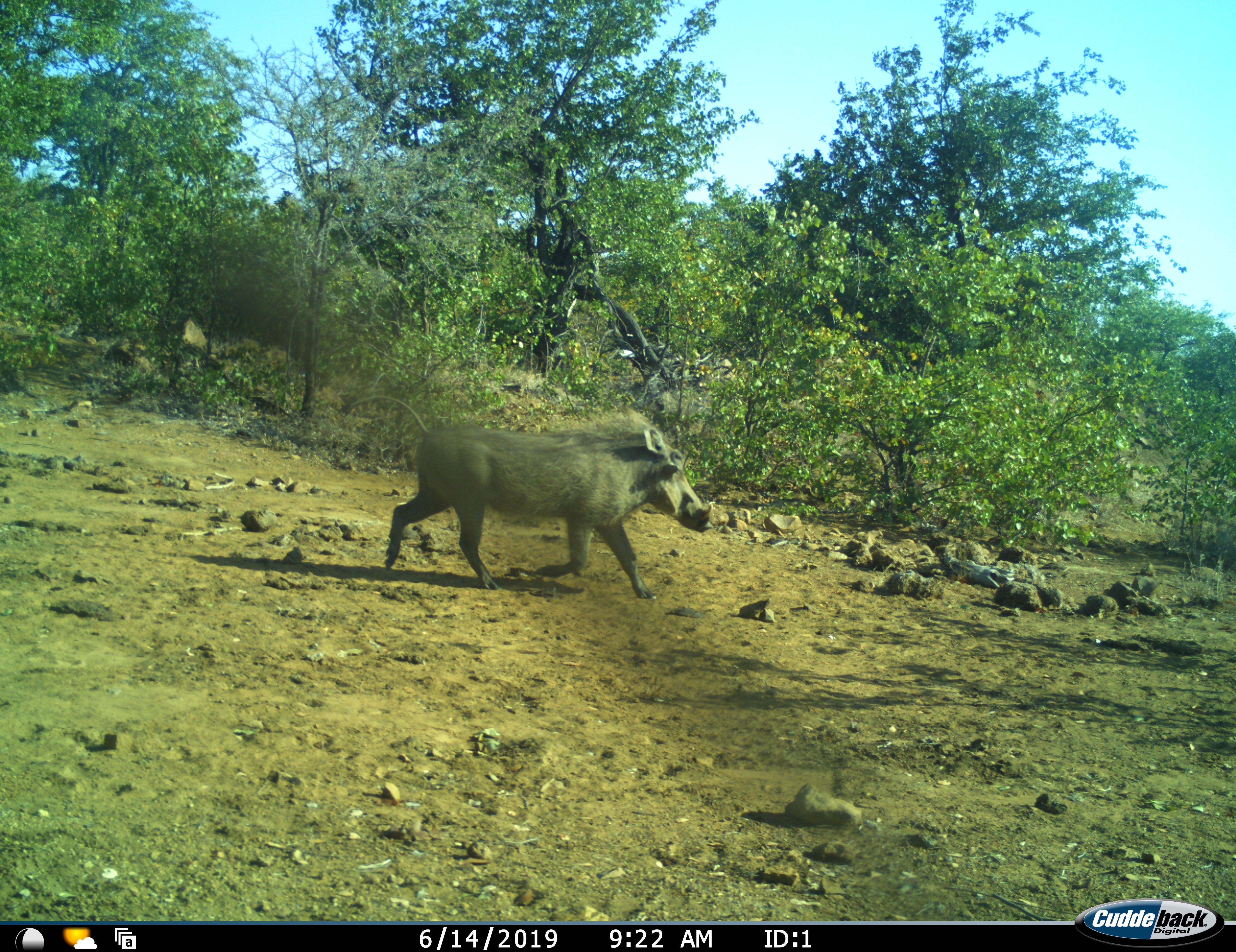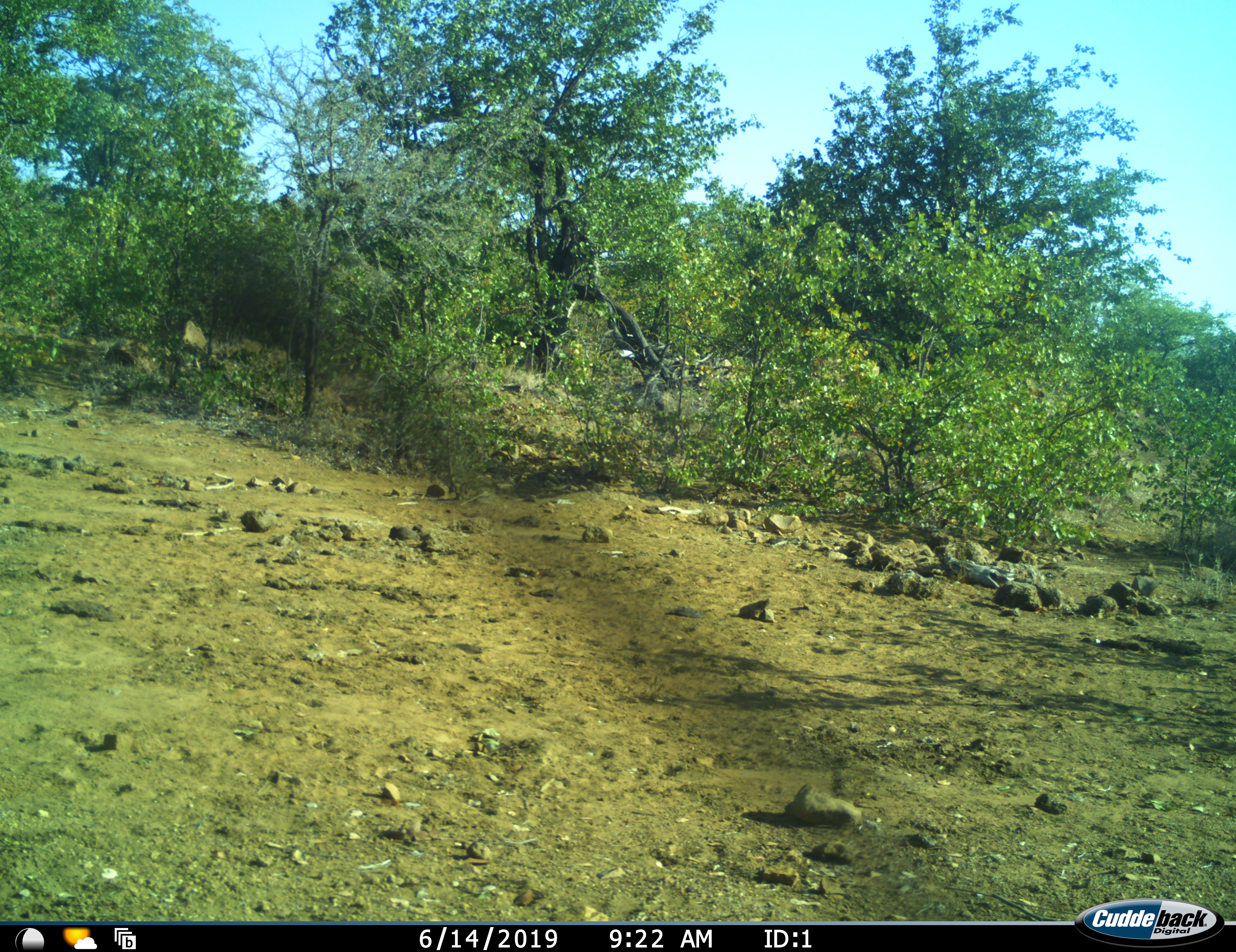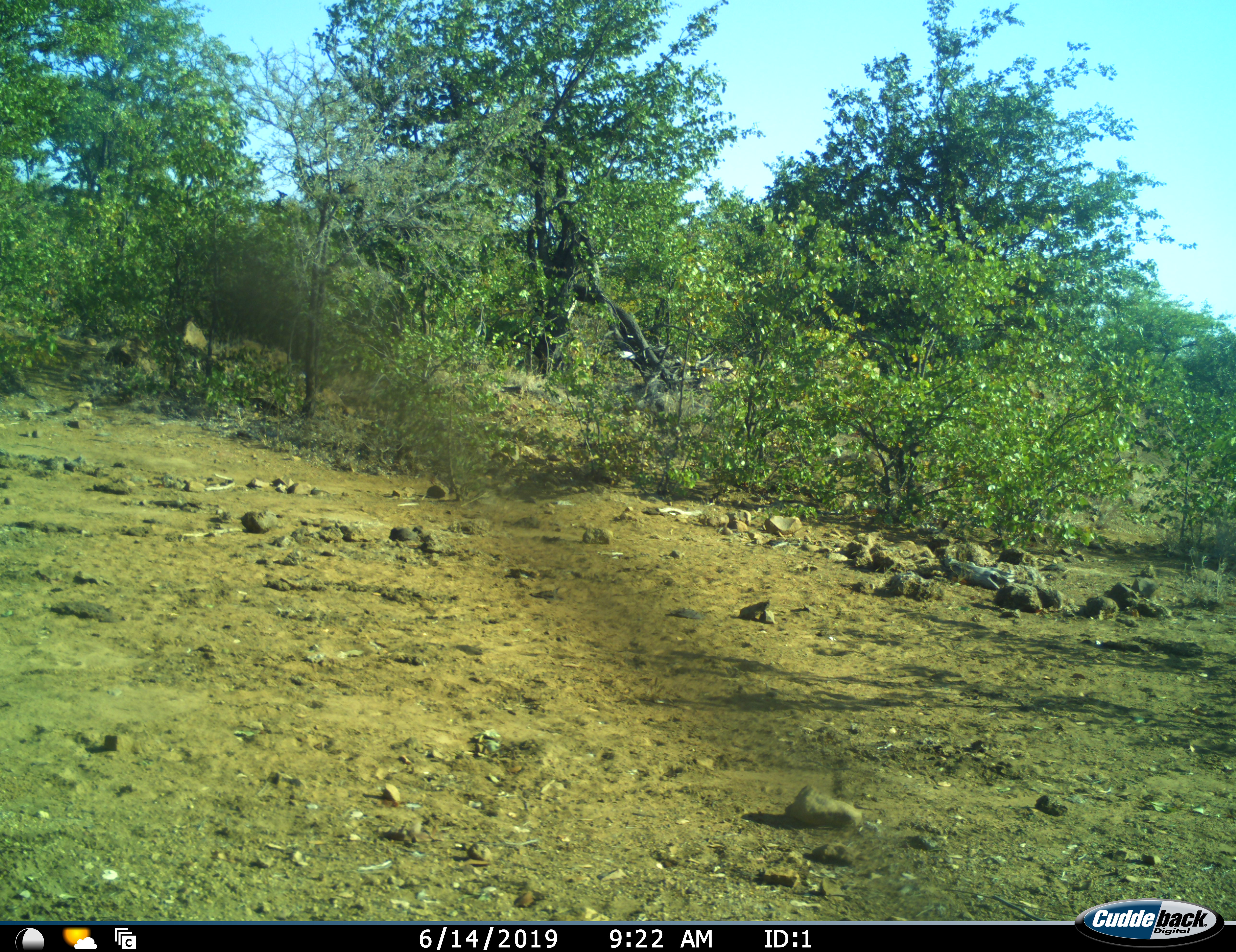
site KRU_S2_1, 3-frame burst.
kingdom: Animalia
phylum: Chordata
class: Mammalia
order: Artiodactyla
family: Suidae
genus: Phacochoerus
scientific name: Phacochoerus africanus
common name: warthog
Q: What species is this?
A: Warthog (Phacochoerus africanus).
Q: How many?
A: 1.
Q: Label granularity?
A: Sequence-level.